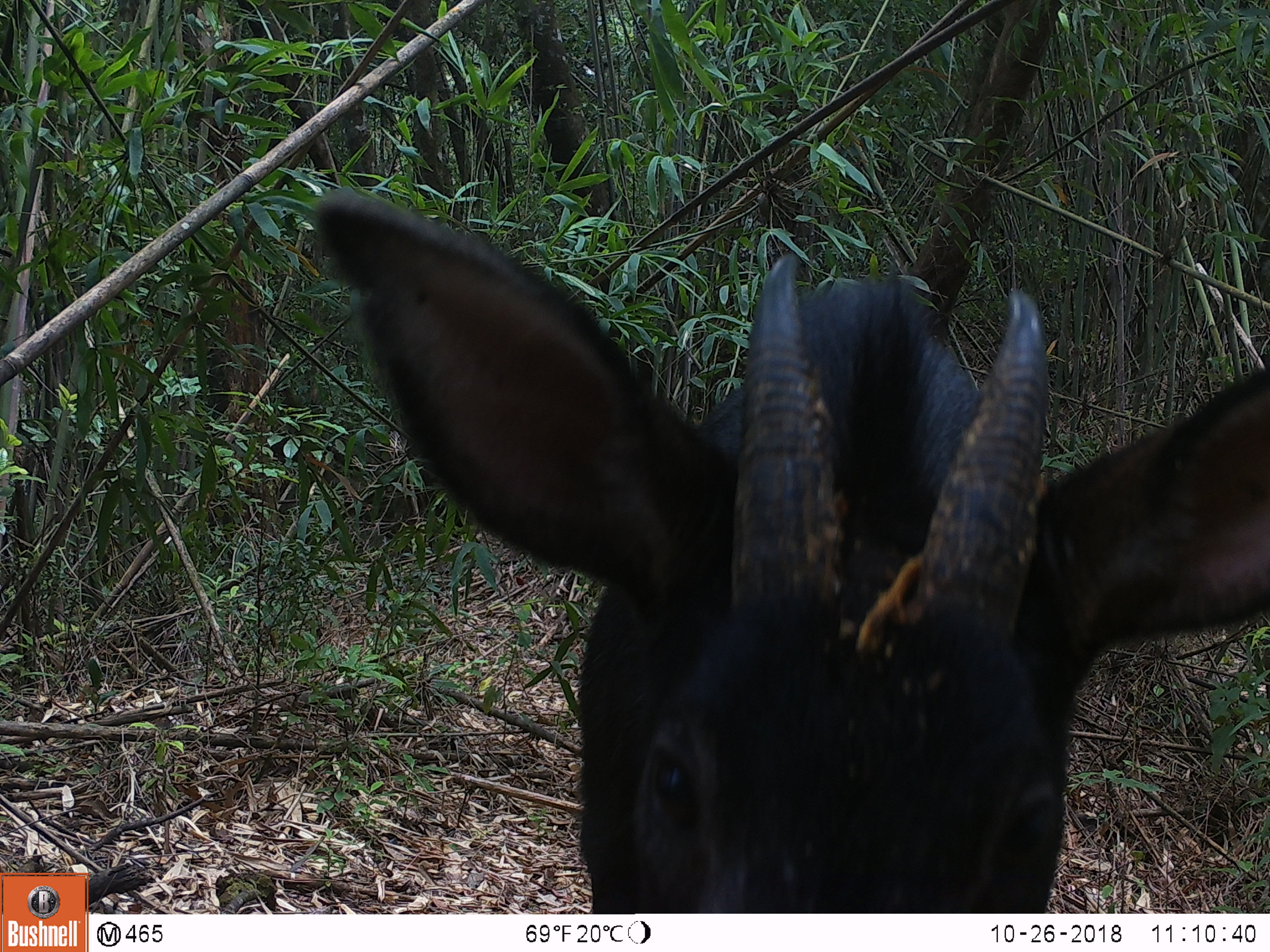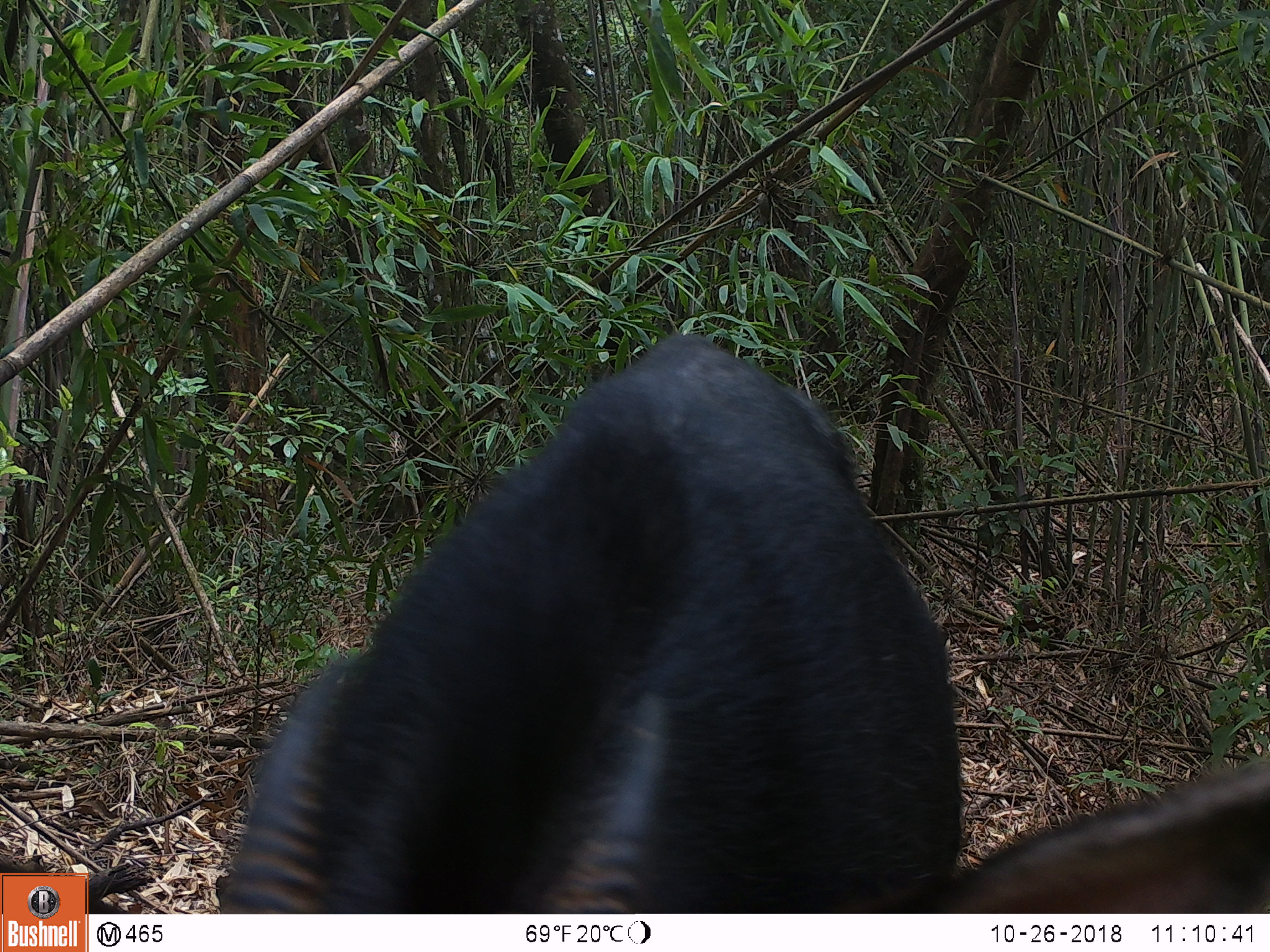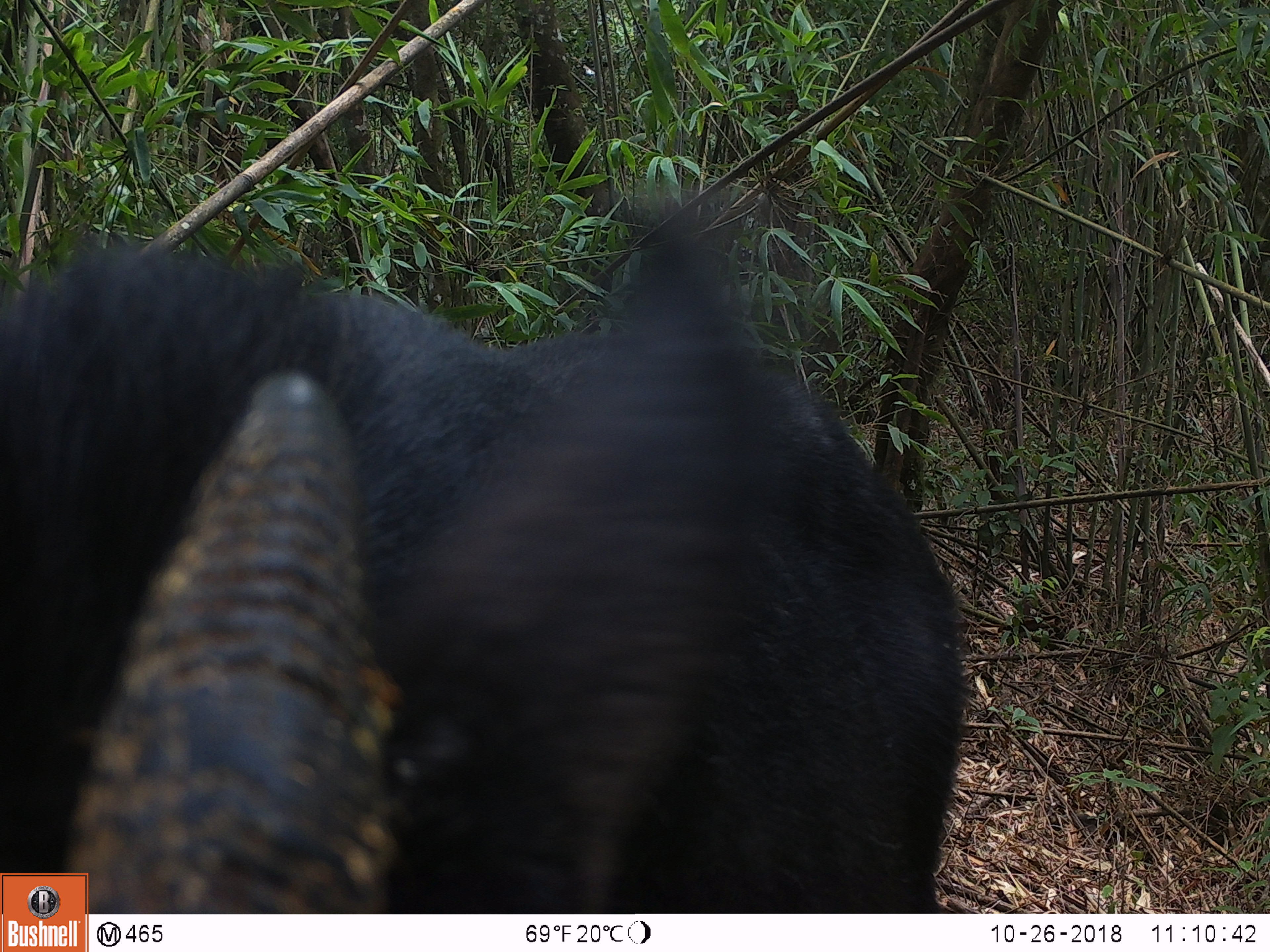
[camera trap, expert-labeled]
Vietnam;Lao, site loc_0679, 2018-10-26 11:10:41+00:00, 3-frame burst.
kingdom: Animalia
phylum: Chordata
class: Mammalia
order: Artiodactyla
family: Bovidae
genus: Capricornis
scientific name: Capricornis sumatraensis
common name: chinese serow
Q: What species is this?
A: Chinese serow (Capricornis sumatraensis).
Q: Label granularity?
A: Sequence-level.